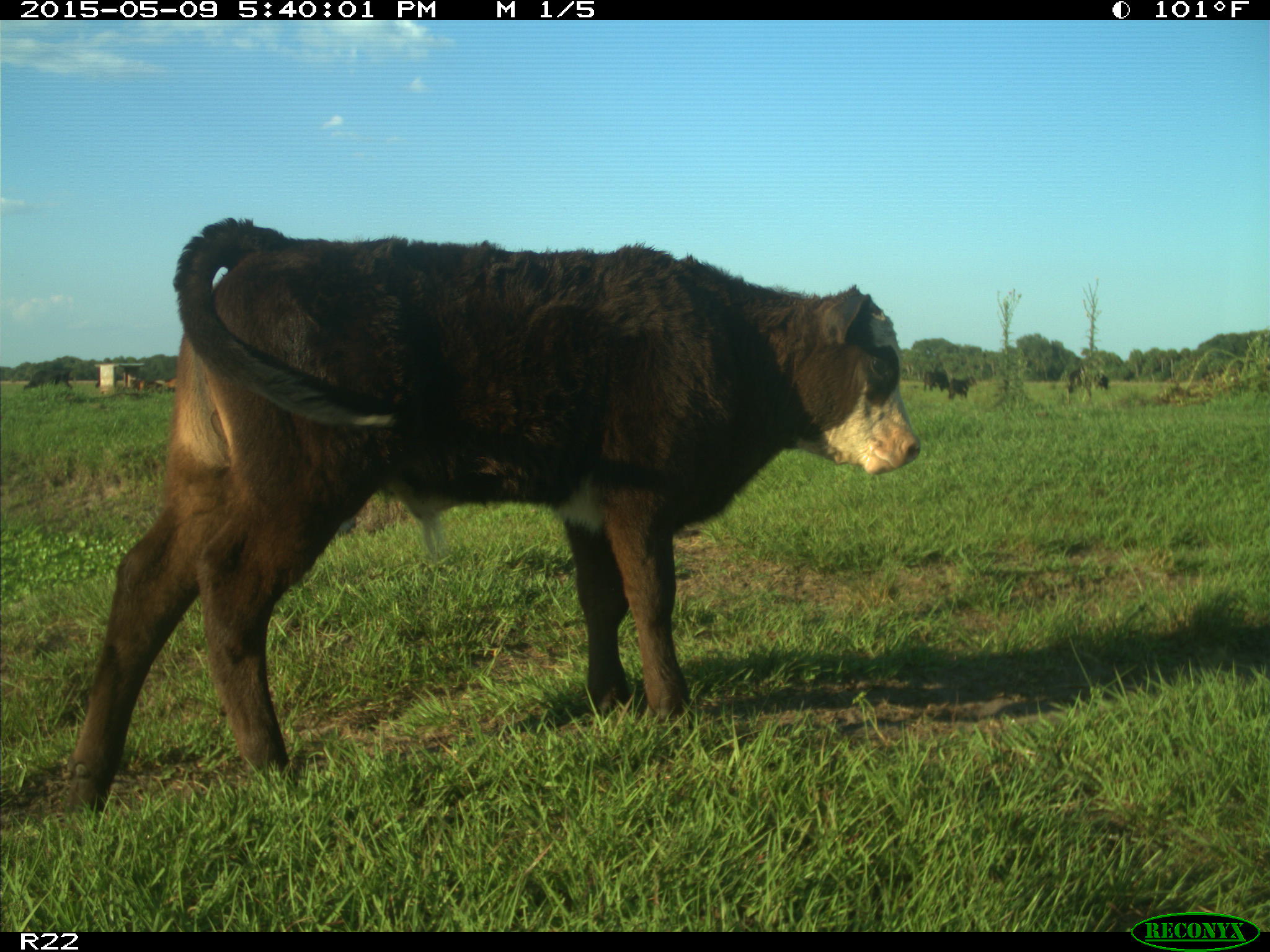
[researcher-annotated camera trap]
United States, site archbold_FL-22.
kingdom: Animalia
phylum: Chordata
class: Mammalia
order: Artiodactyla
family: Bovidae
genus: Bos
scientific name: Bos taurus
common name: domestic cow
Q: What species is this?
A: Bos taurus (domestic cow).